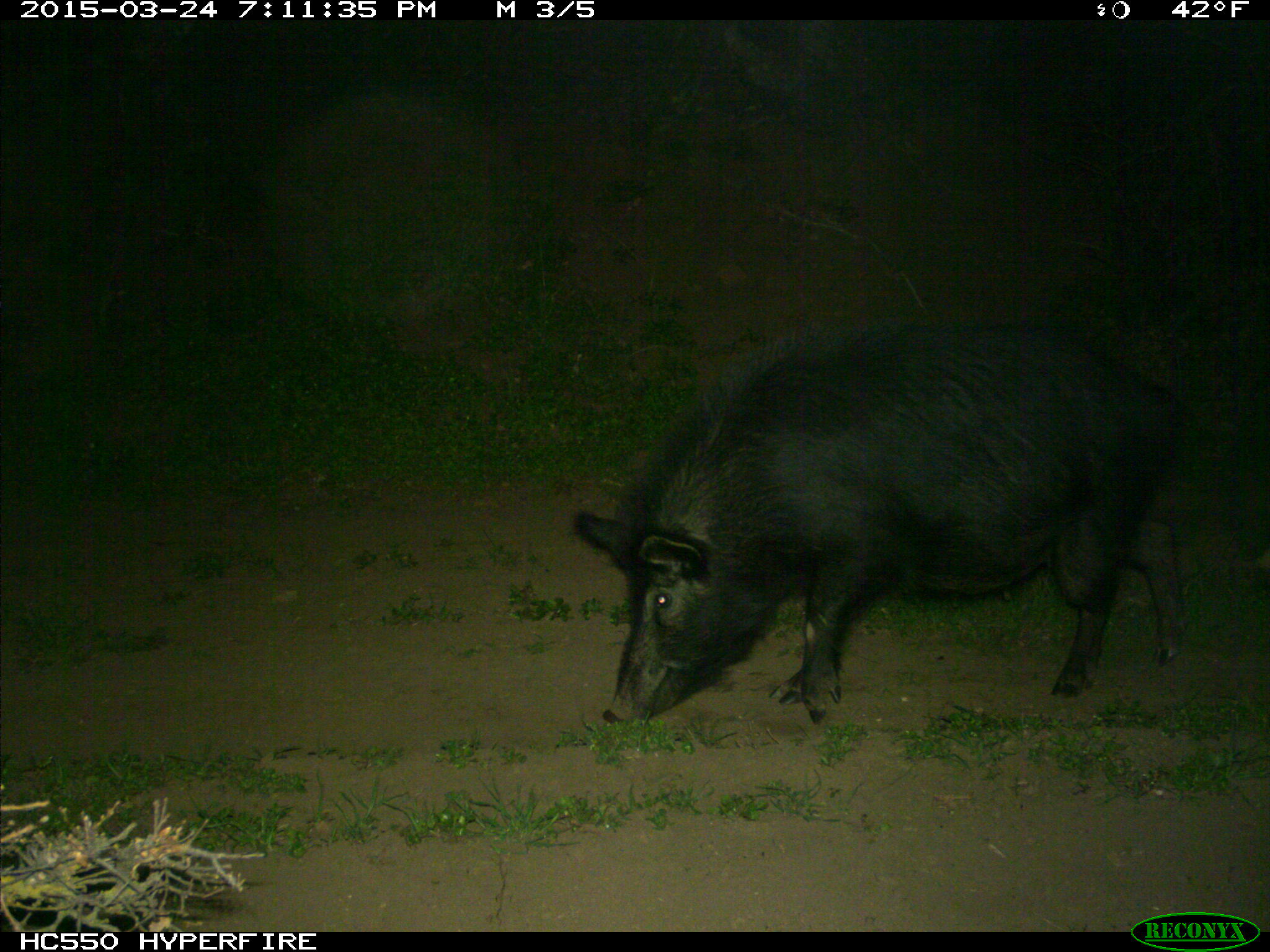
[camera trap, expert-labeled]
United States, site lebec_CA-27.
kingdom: Animalia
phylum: Chordata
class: Mammalia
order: Artiodactyla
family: Suidae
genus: Sus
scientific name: Sus scrofa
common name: wild boar